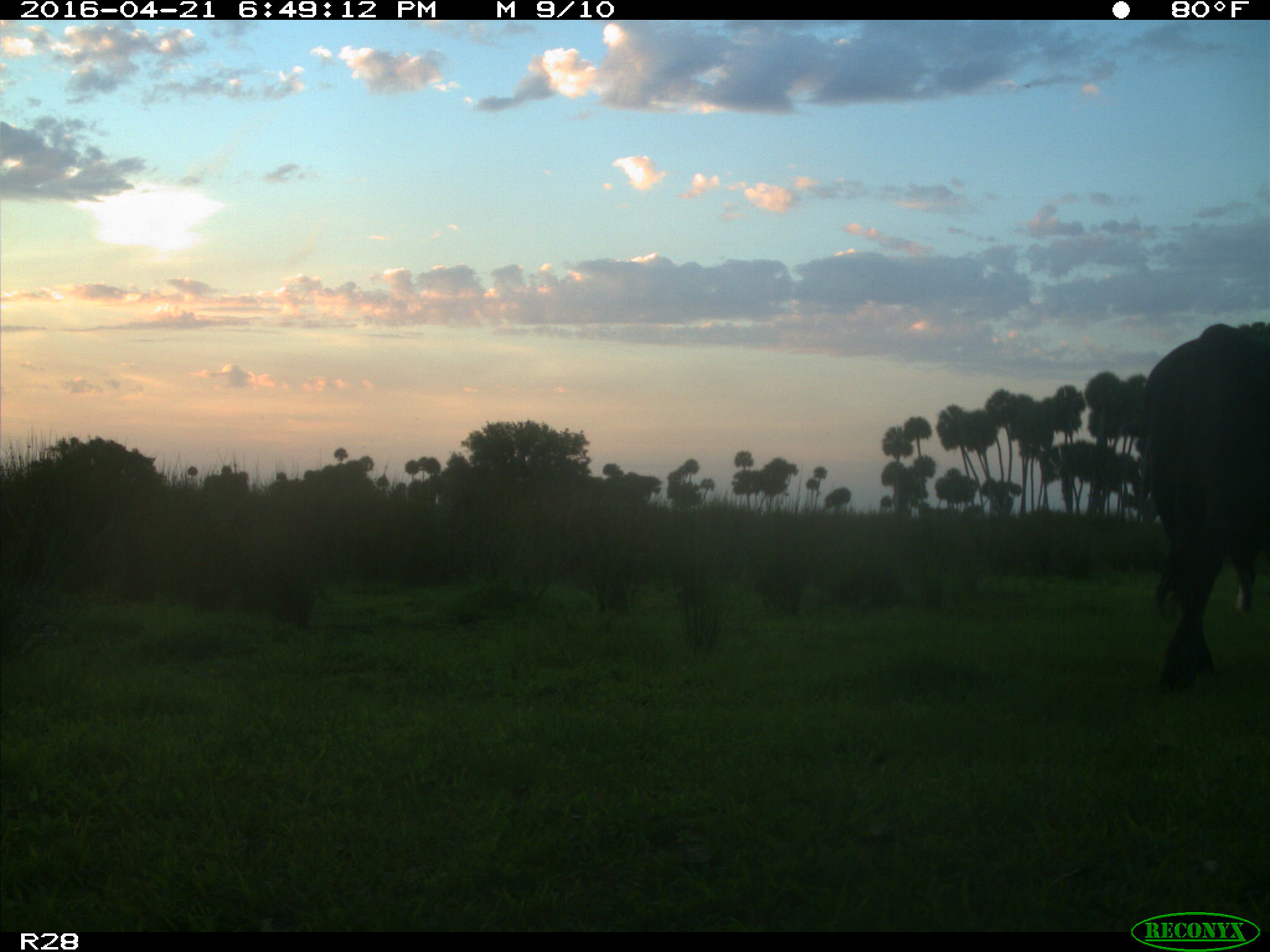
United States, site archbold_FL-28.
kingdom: Animalia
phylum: Chordata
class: Mammalia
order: Artiodactyla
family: Bovidae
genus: Bos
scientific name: Bos taurus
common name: domestic cow